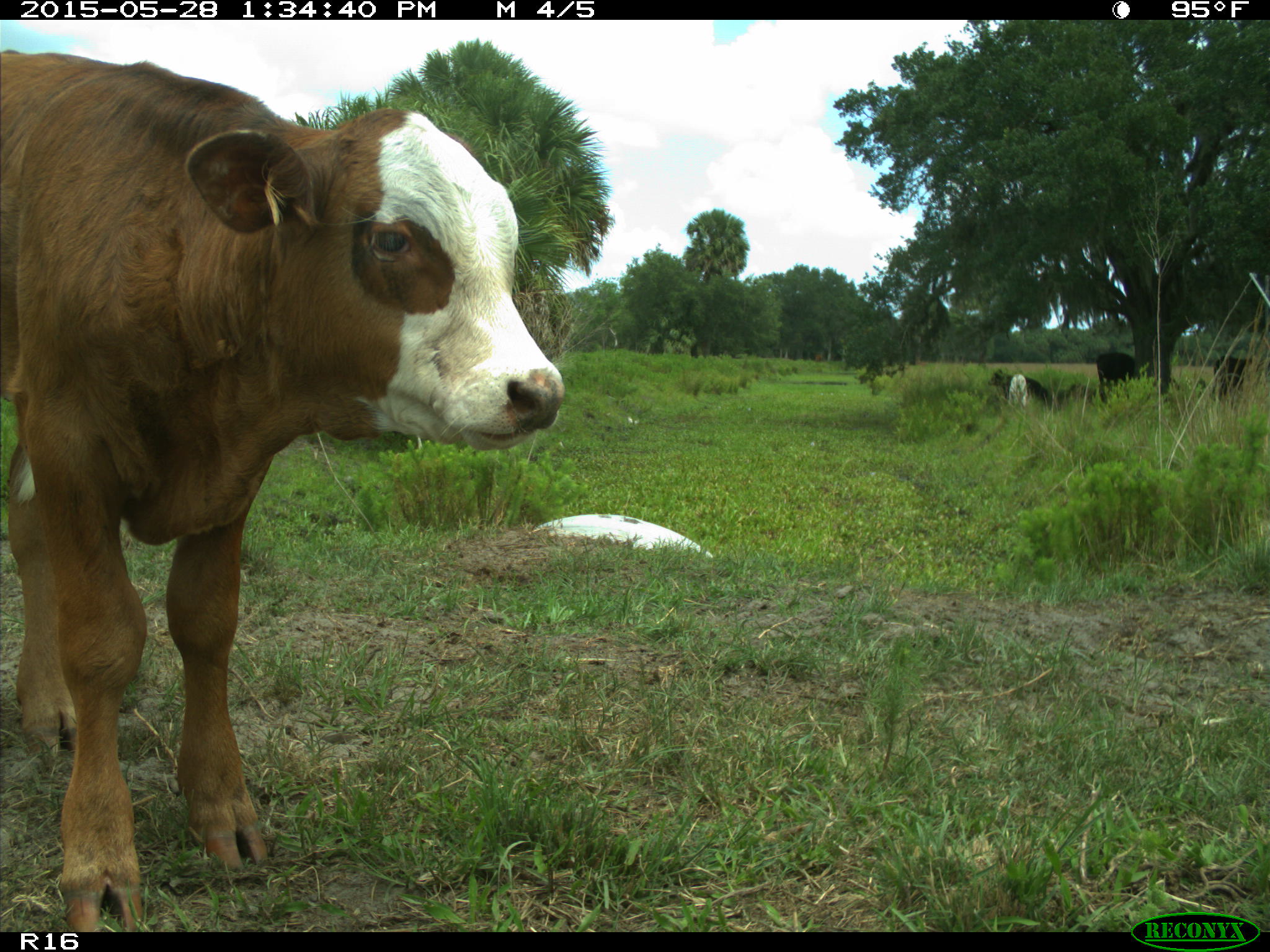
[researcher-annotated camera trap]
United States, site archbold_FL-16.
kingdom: Animalia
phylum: Chordata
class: Mammalia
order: Artiodactyla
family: Bovidae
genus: Bos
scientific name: Bos taurus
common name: domestic cow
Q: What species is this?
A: Bos taurus (domestic cow).